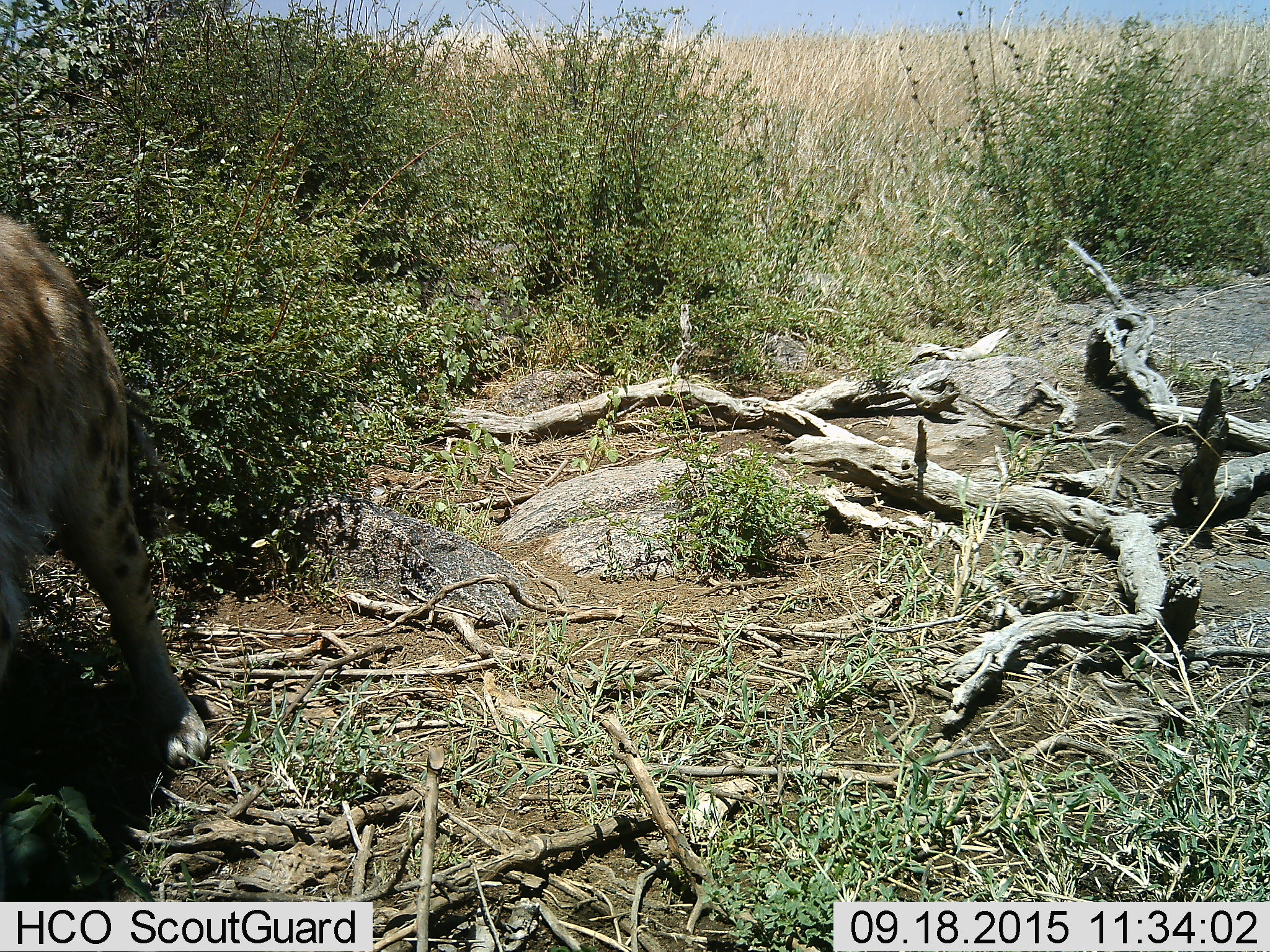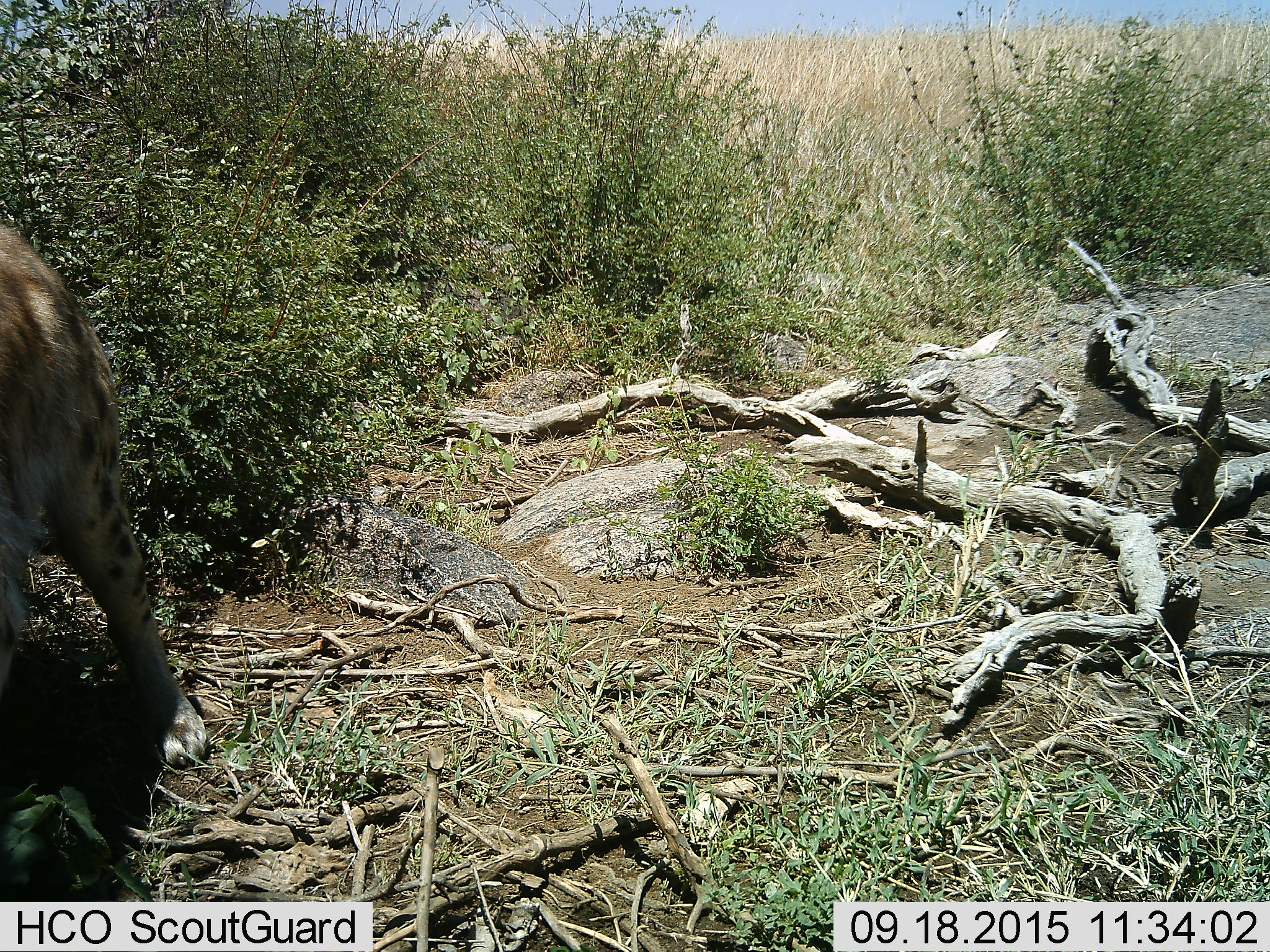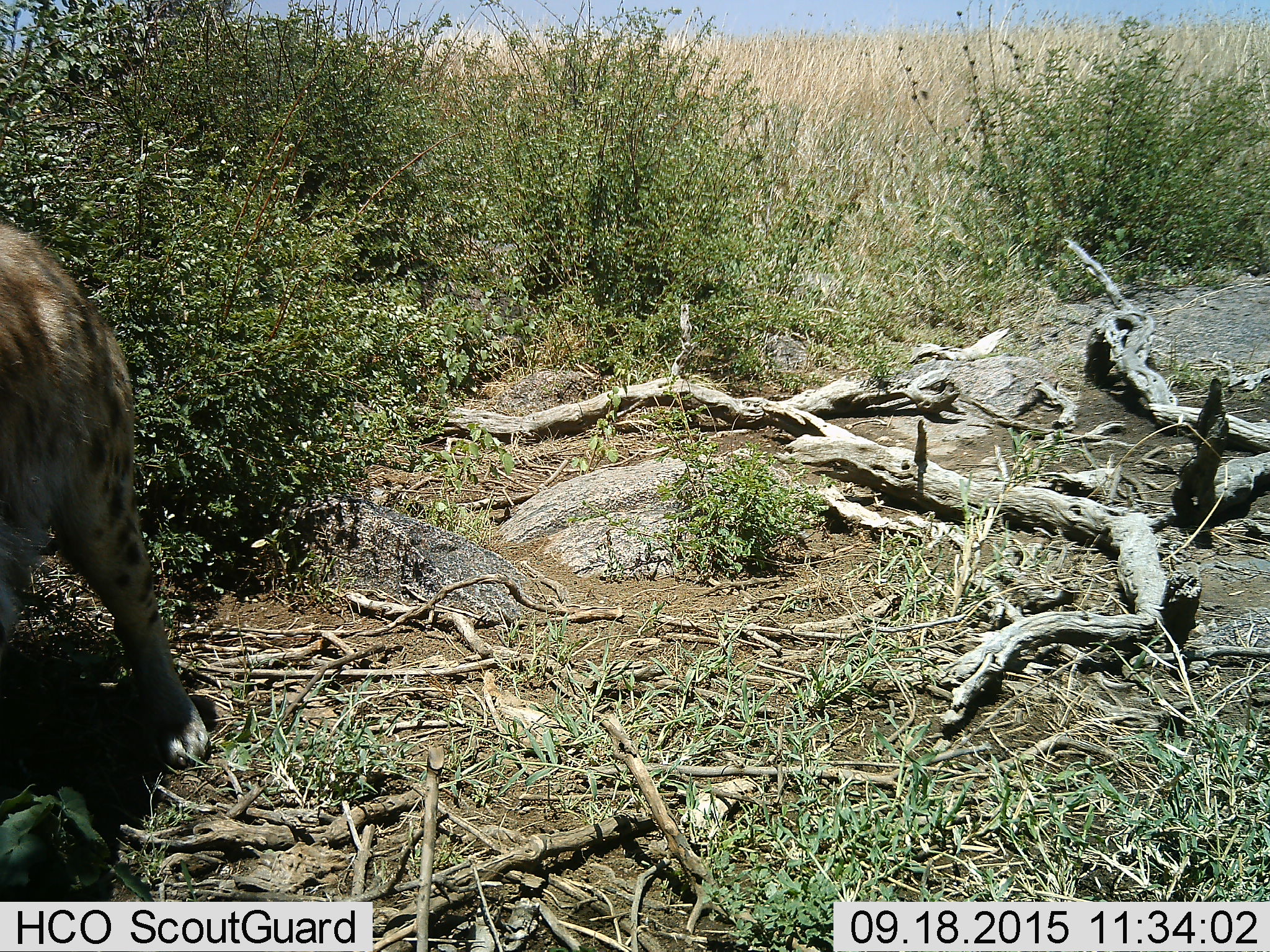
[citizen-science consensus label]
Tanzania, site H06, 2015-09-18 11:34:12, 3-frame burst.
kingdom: Animalia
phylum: Chordata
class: Mammalia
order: Carnivora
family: Hyaenidae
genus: Crocuta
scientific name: Crocuta crocuta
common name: spotted hyena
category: hyenaspotted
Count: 1.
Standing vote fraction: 62%.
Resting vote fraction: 12%.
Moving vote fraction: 38%.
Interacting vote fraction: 0%.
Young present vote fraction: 0%.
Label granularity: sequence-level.